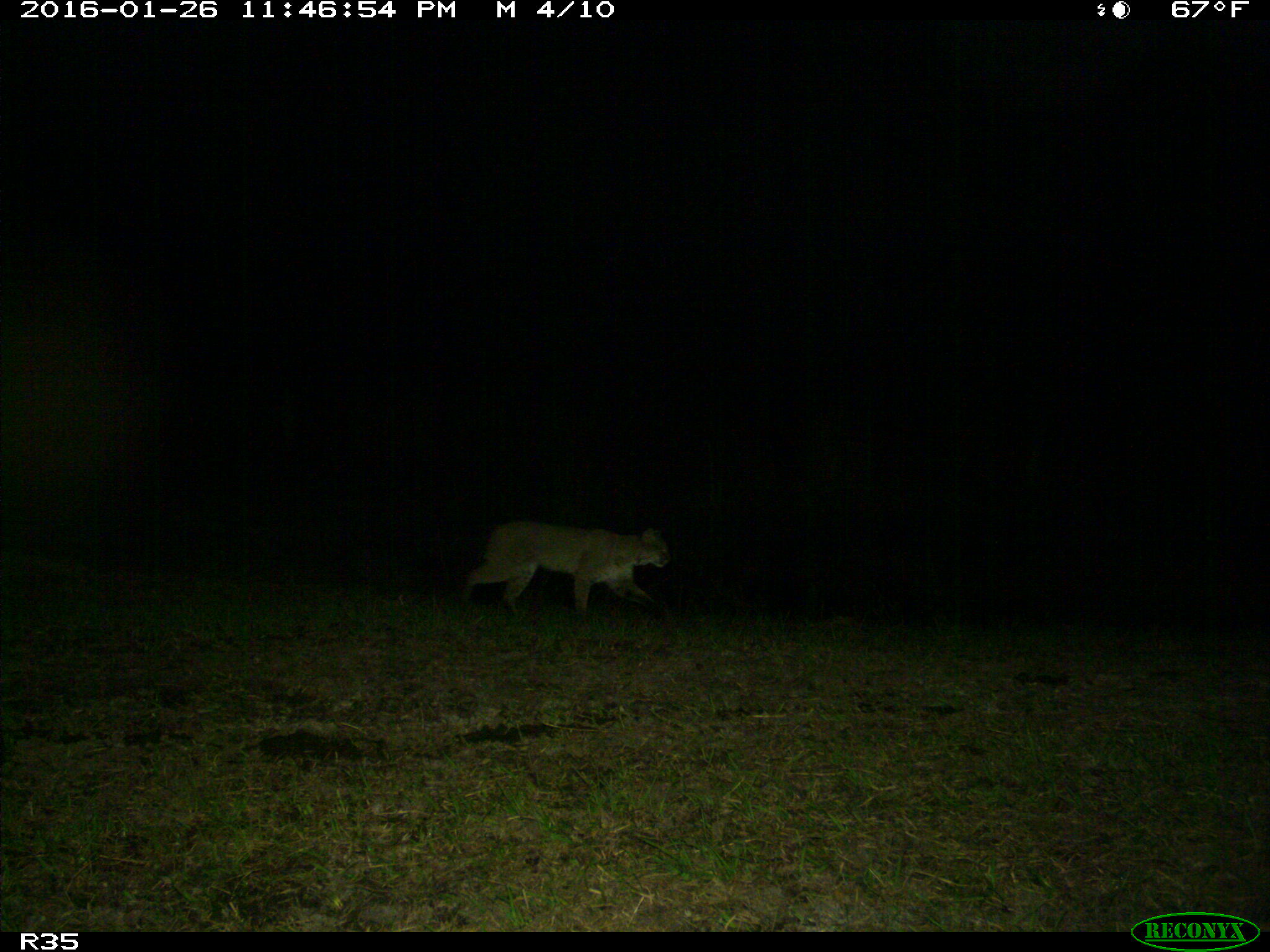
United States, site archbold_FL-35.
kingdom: Animalia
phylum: Chordata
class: Mammalia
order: Carnivora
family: Felidae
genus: Lynx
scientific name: Lynx rufus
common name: bobcat